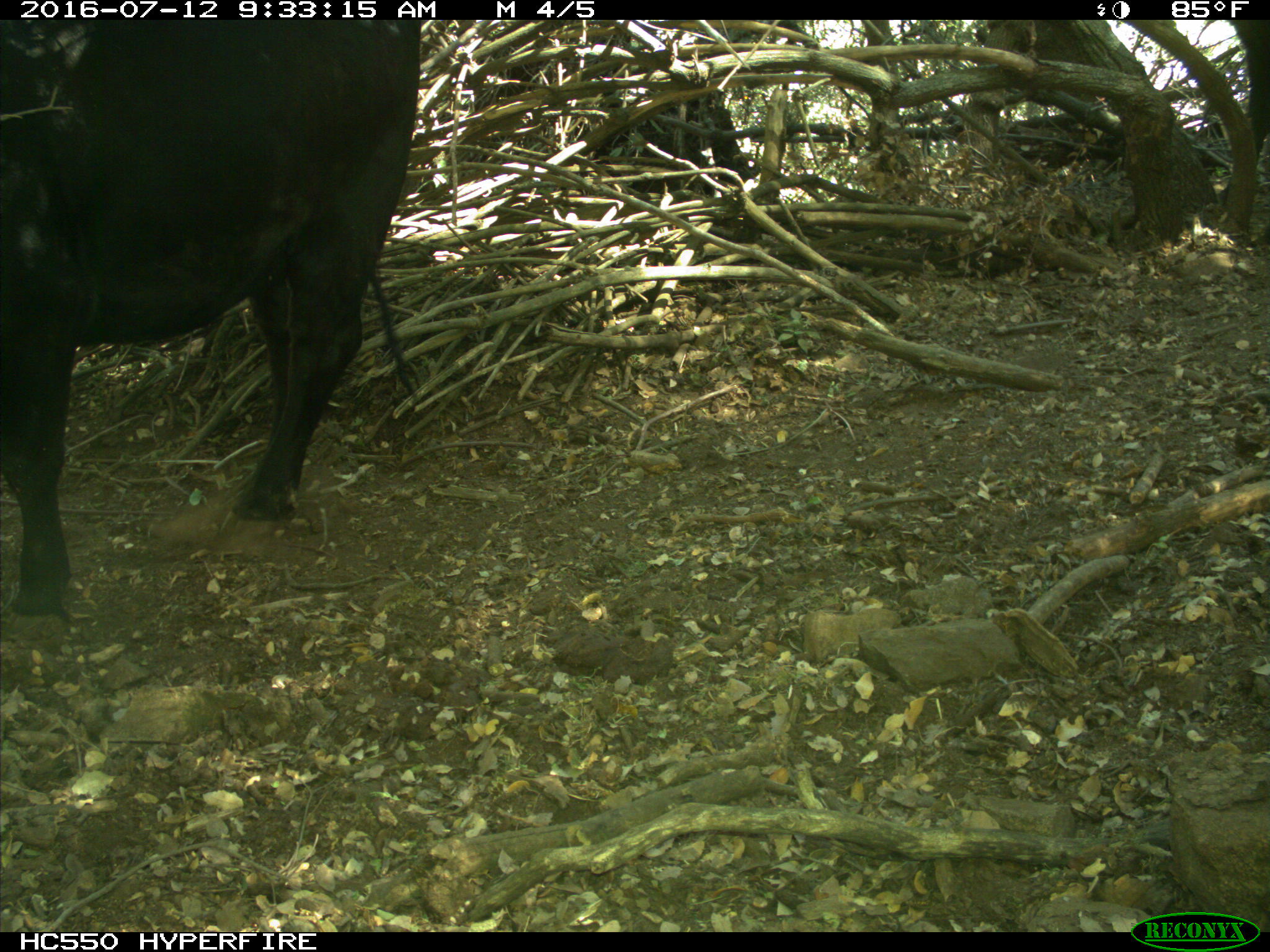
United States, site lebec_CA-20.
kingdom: Animalia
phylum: Chordata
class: Mammalia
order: Artiodactyla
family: Bovidae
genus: Bos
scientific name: Bos taurus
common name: domestic cow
Bos taurus (domestic cow).